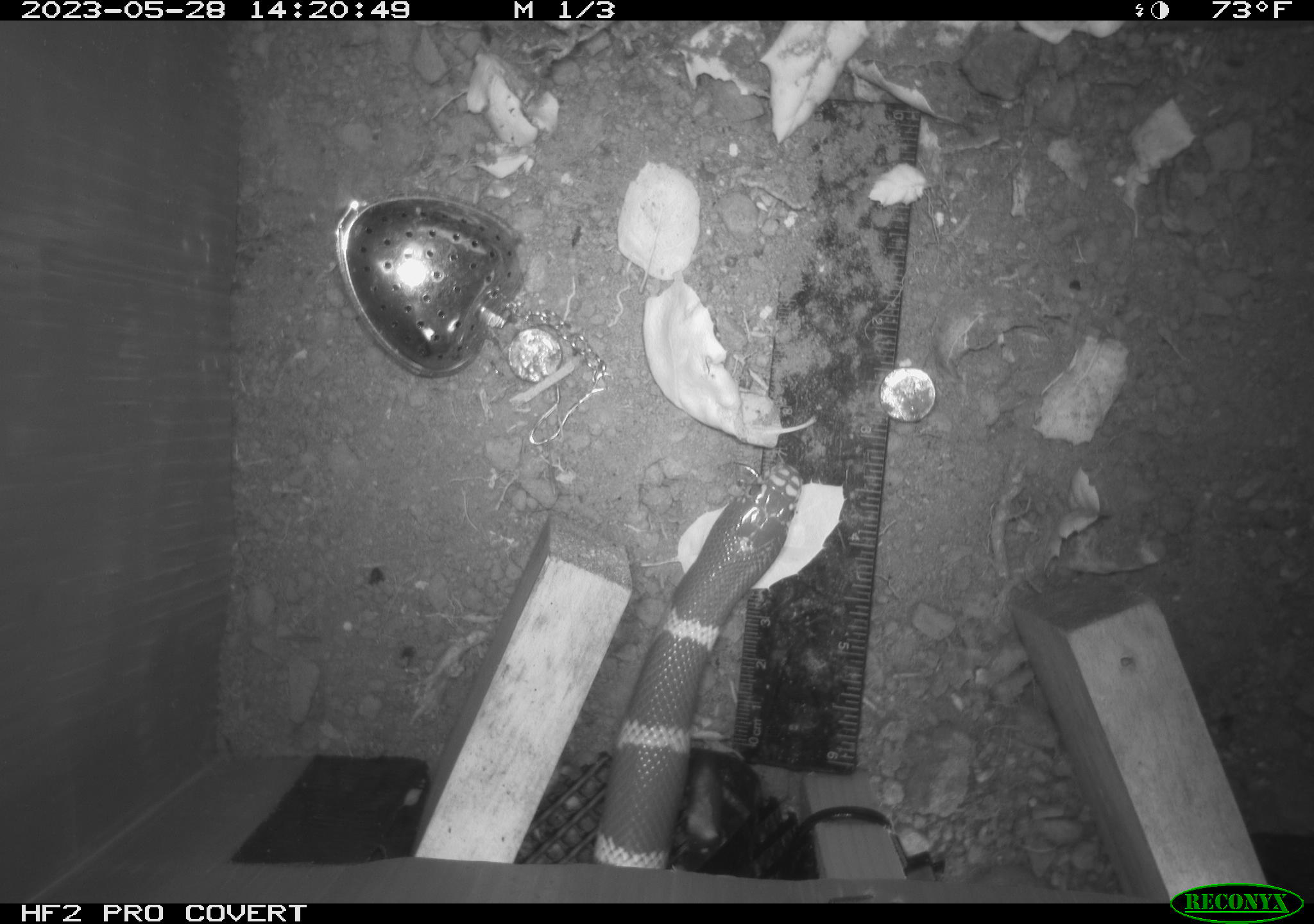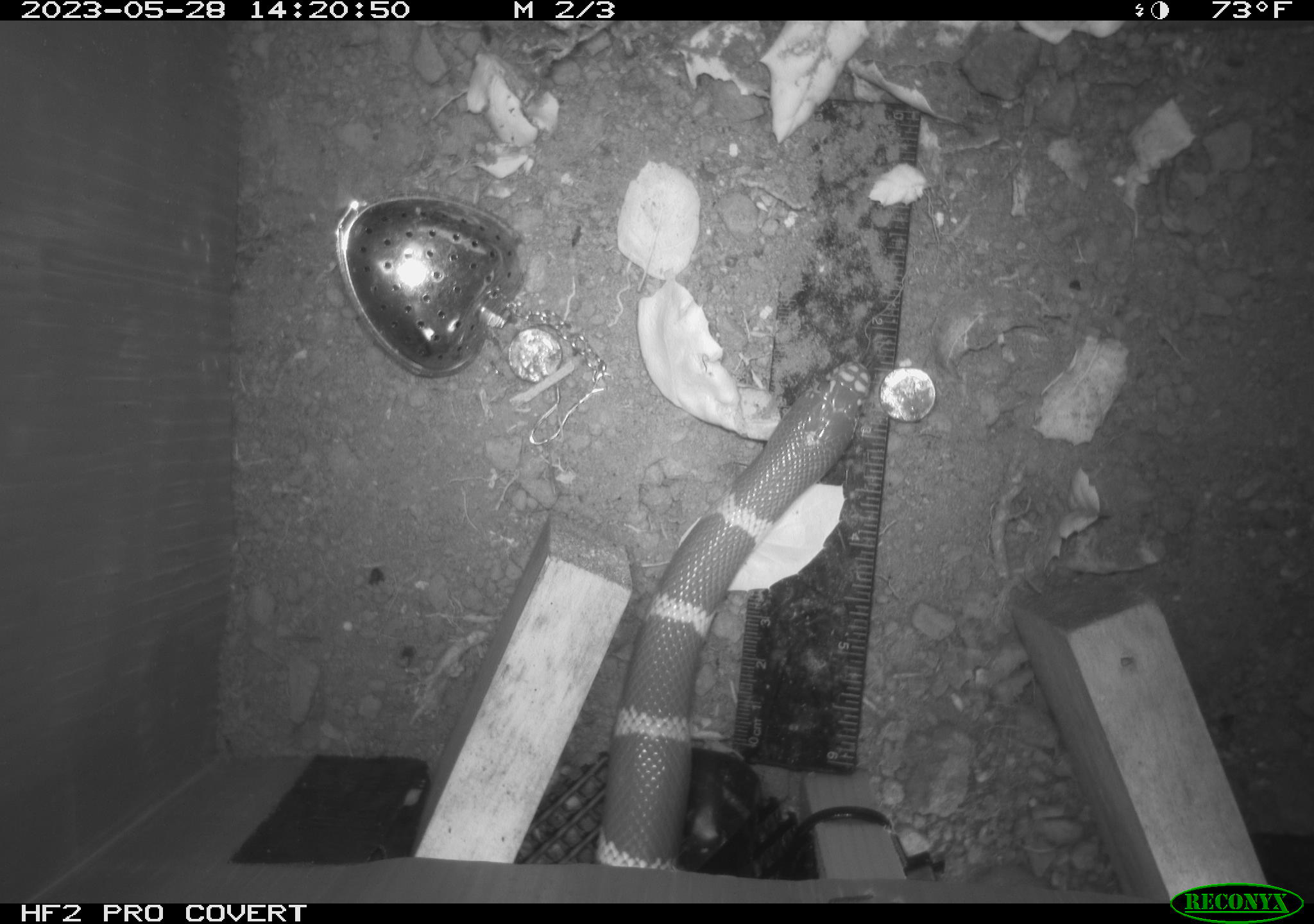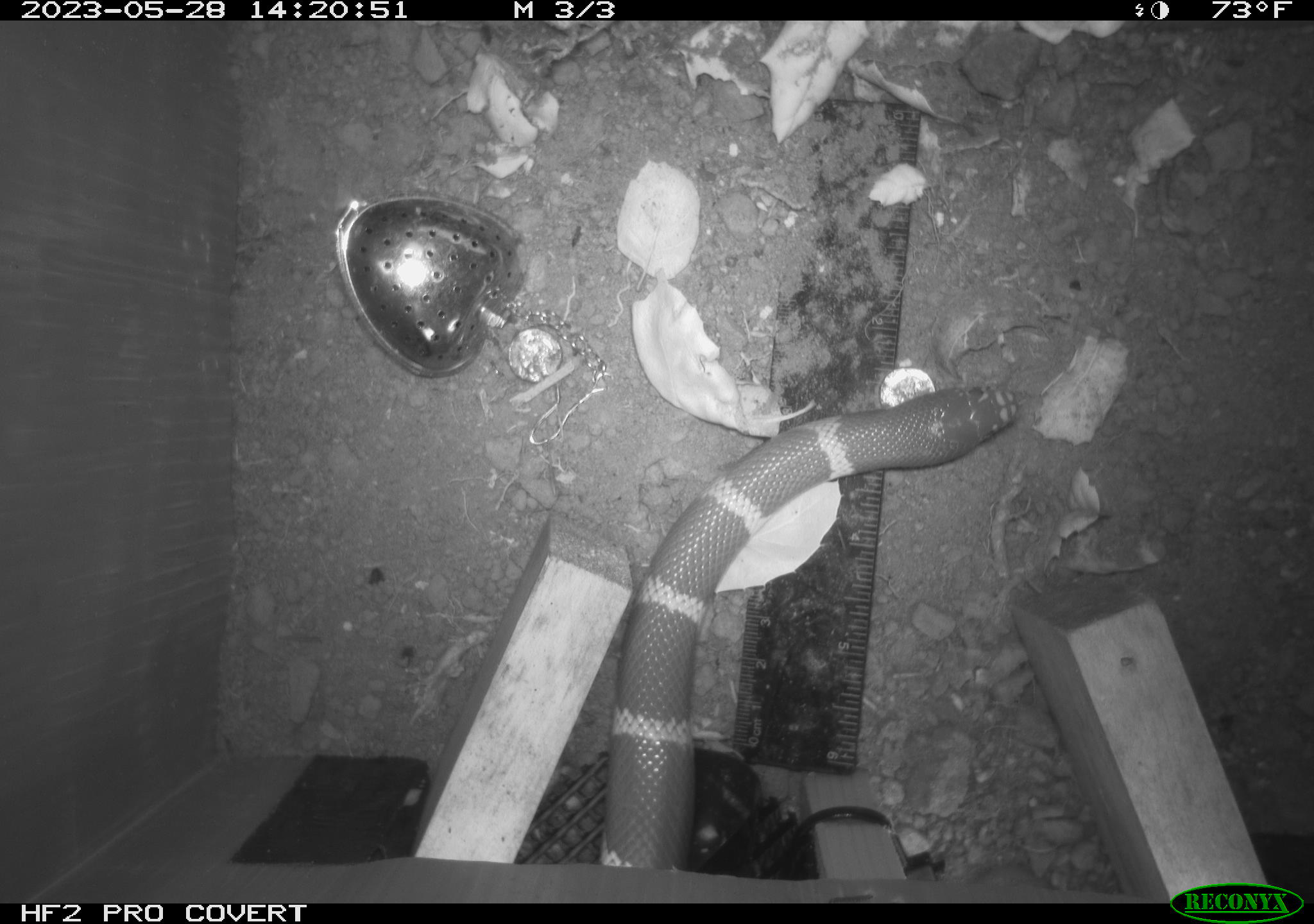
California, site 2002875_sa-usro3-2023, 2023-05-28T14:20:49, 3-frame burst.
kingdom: Animalia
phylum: Chordata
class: Reptilia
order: Squamata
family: Colubridae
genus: Lampropeltis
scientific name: Lampropeltis californiae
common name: california kingsnake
California kingsnake (Lampropeltis californiae).